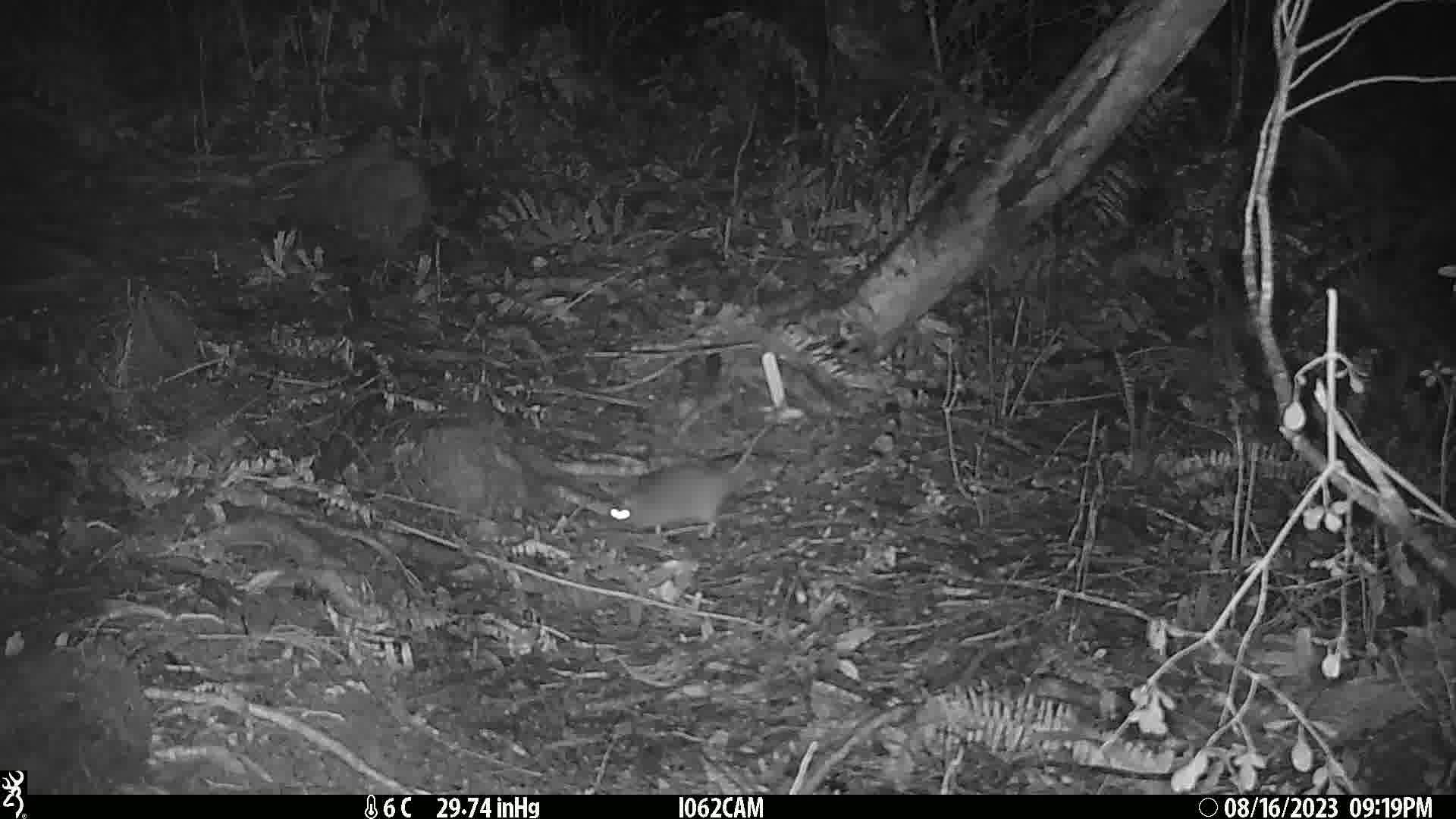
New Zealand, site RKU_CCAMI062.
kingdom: Animalia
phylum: Chordata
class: Mammalia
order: Rodentia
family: Muridae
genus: Rattus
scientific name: Rattus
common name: rat